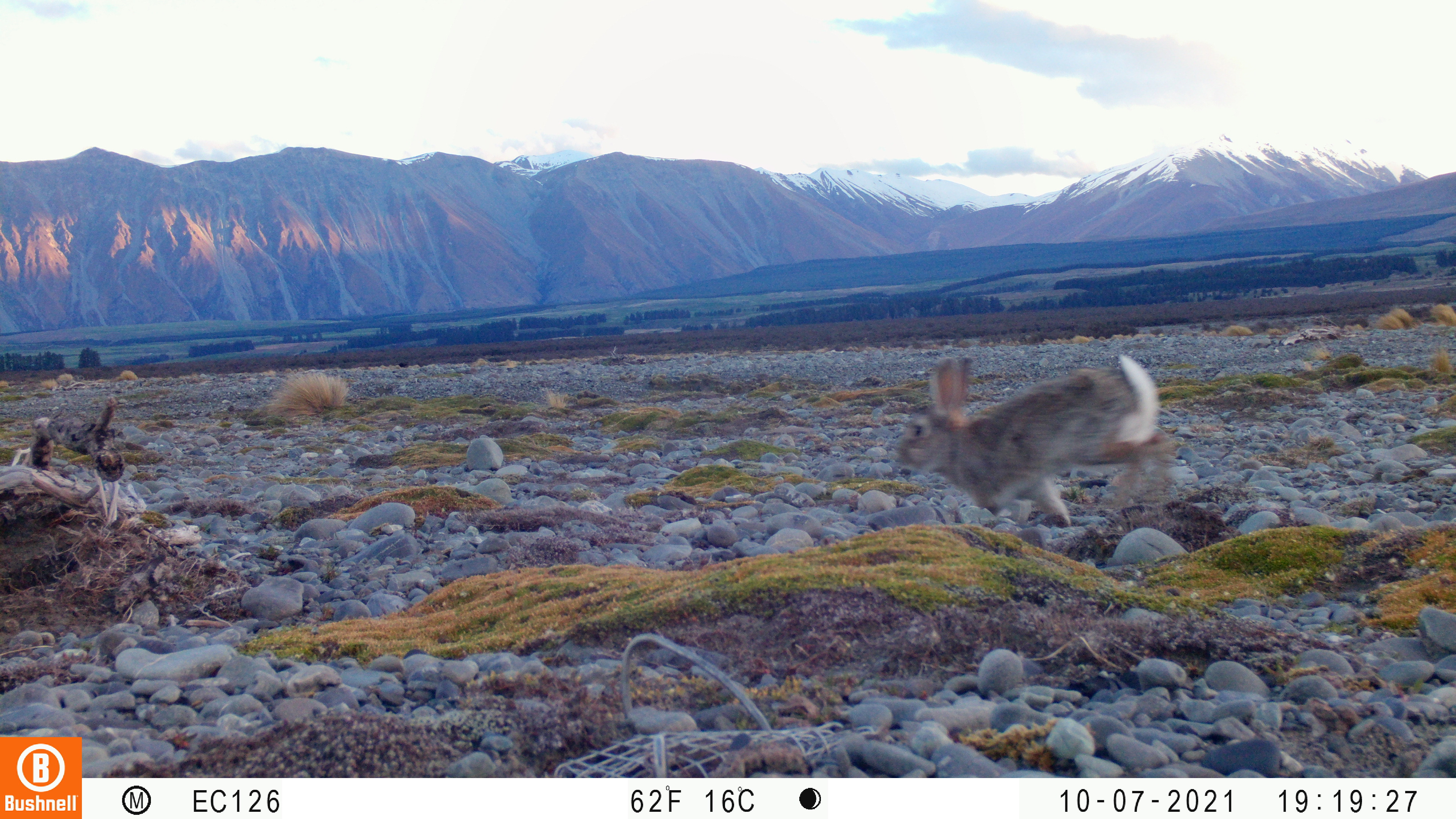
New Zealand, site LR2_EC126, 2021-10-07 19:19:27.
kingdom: Animalia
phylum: Chordata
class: Mammalia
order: Lagomorpha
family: Leporidae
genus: Oryctolagus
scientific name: Oryctolagus cuniculus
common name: european rabbit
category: rabbit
Rabbit (european rabbit) (Oryctolagus cuniculus).